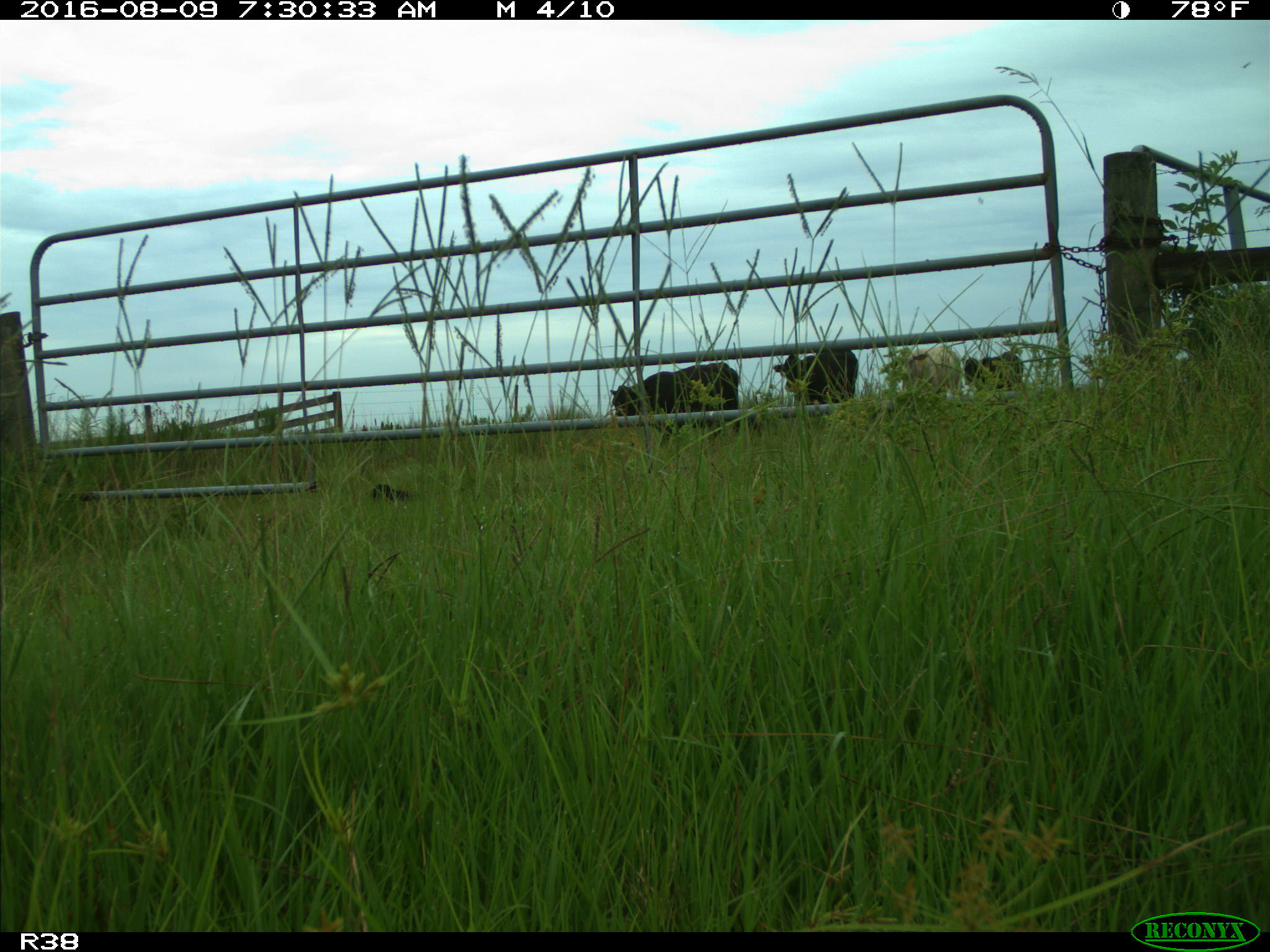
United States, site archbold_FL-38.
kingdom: Animalia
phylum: Chordata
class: Mammalia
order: Artiodactyla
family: Bovidae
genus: Bos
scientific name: Bos taurus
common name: domestic cow